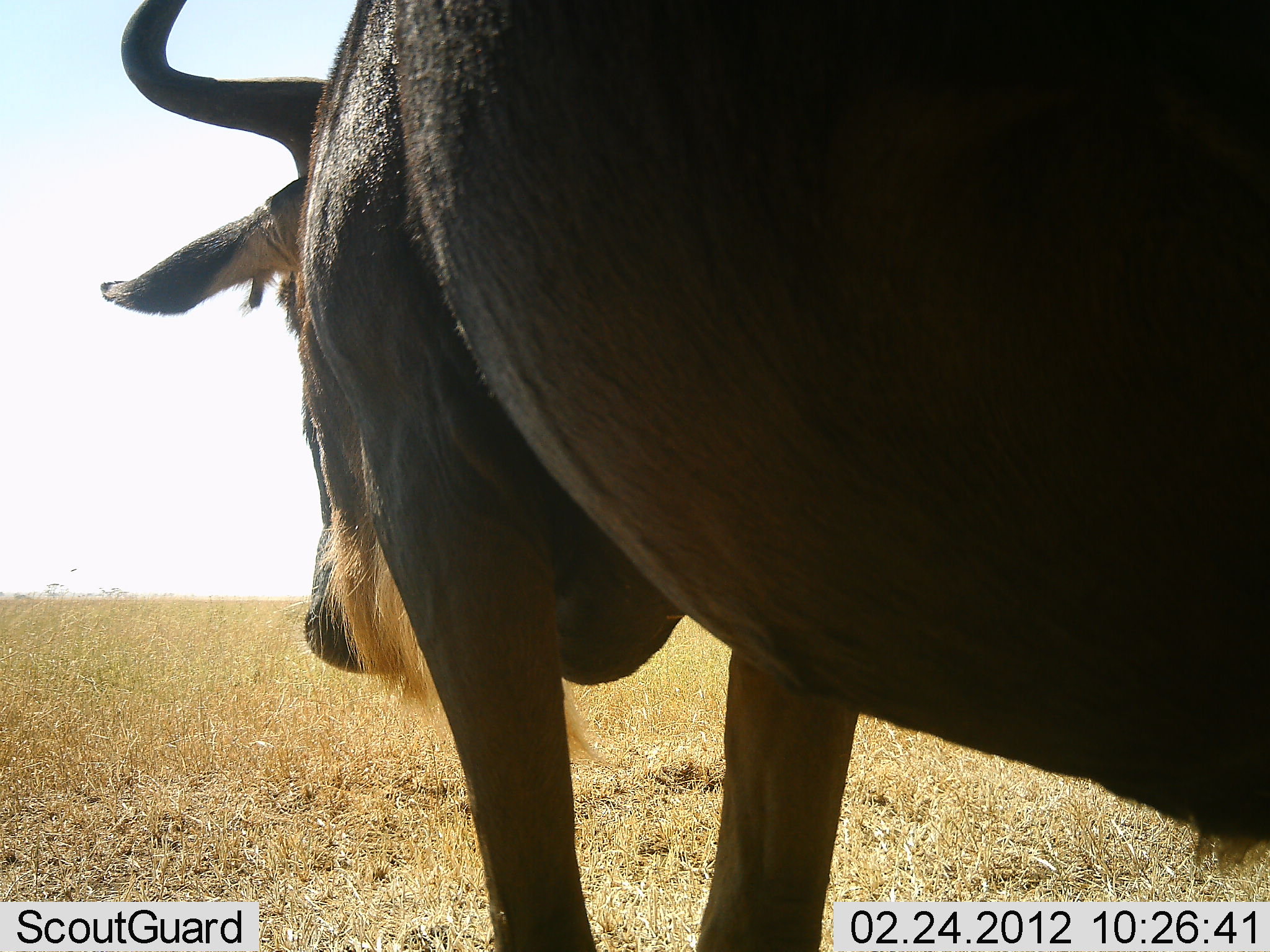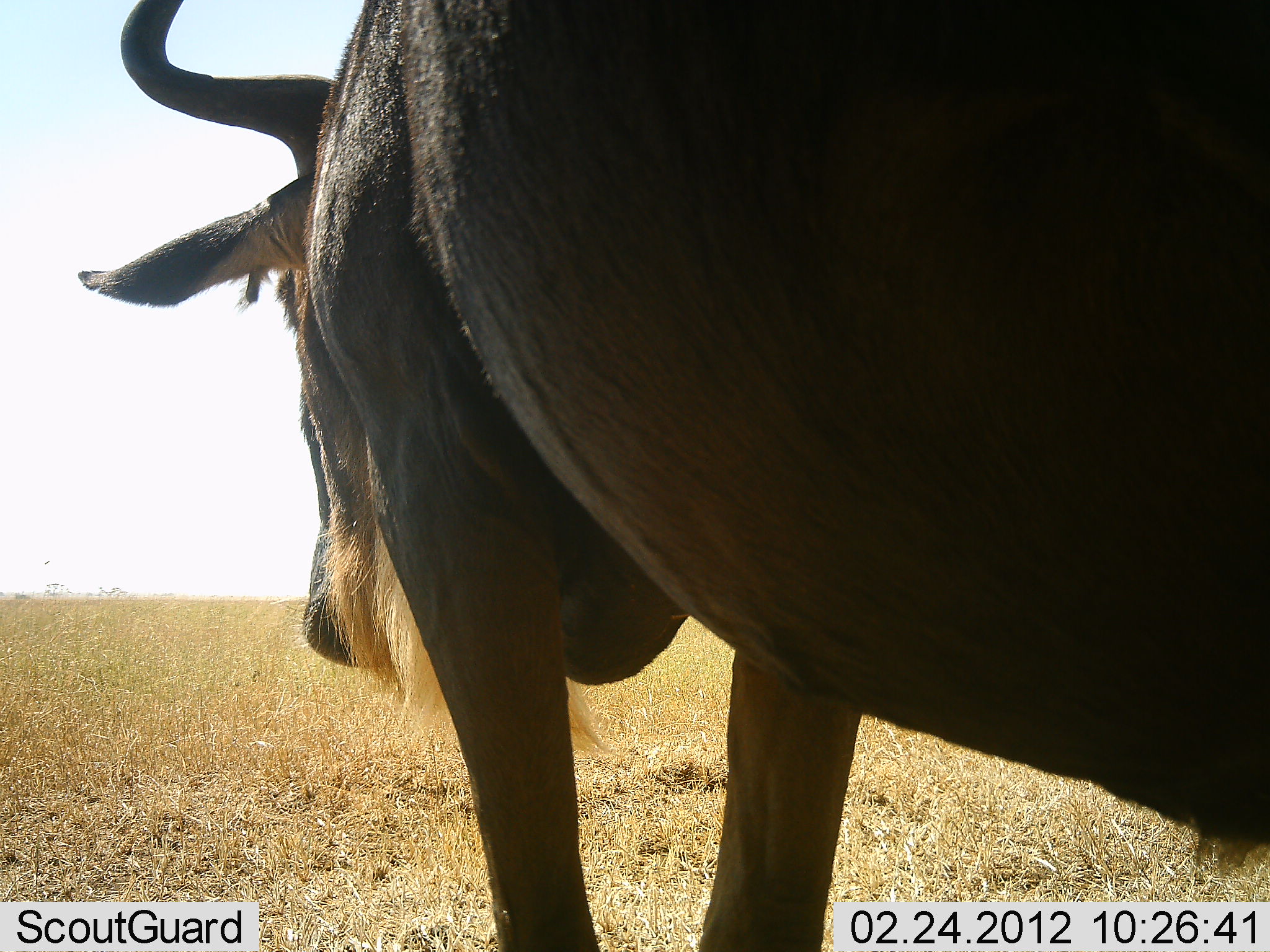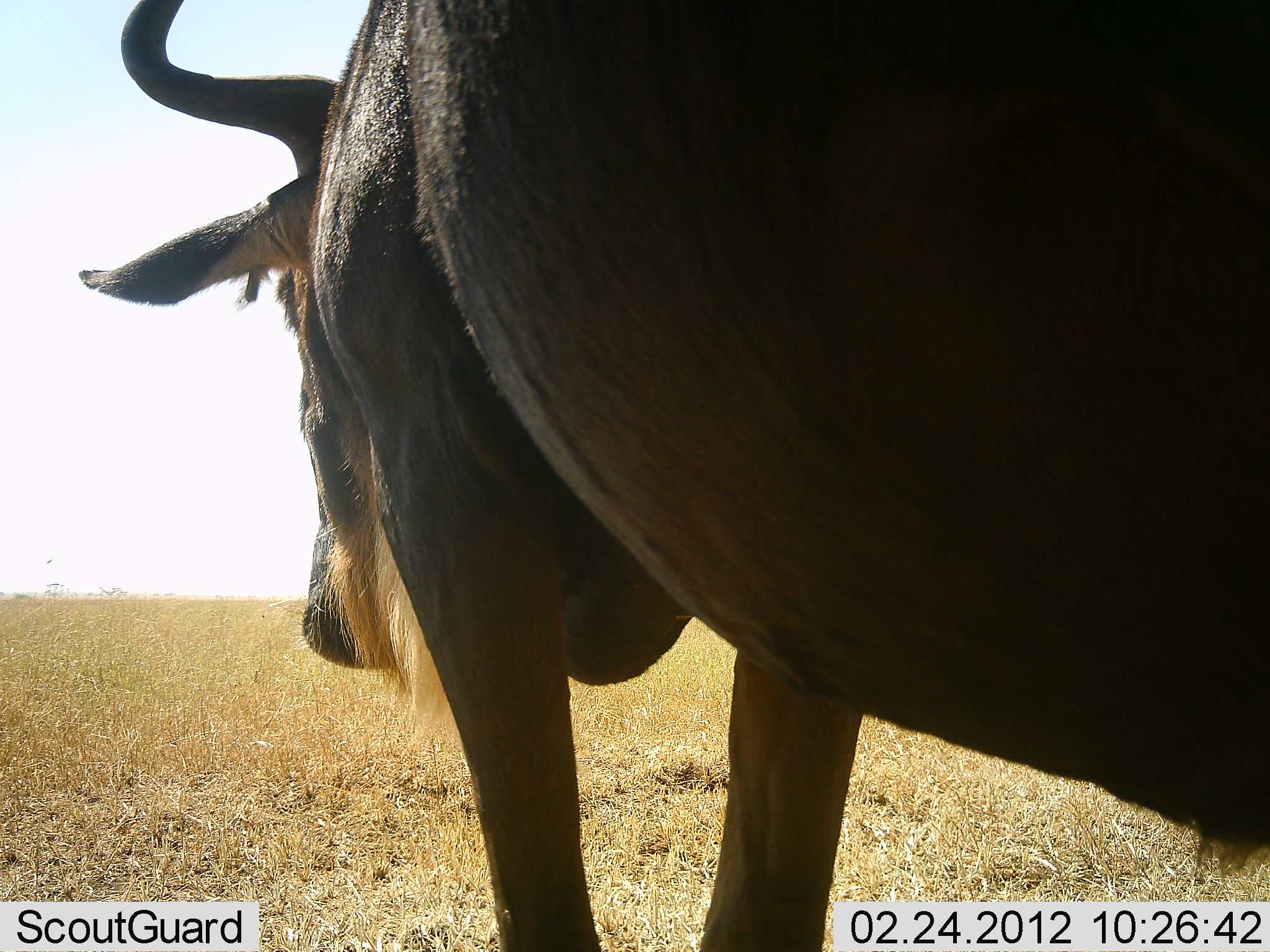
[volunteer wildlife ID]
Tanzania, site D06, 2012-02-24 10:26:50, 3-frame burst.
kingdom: Animalia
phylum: Chordata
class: Mammalia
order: Artiodactyla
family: Bovidae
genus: Connochaetes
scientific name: Connochaetes taurinus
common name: blue wildebeest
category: wildebeest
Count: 1.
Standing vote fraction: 92%.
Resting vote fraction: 4%.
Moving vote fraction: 4%.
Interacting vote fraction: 0%.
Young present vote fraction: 0%.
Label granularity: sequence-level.